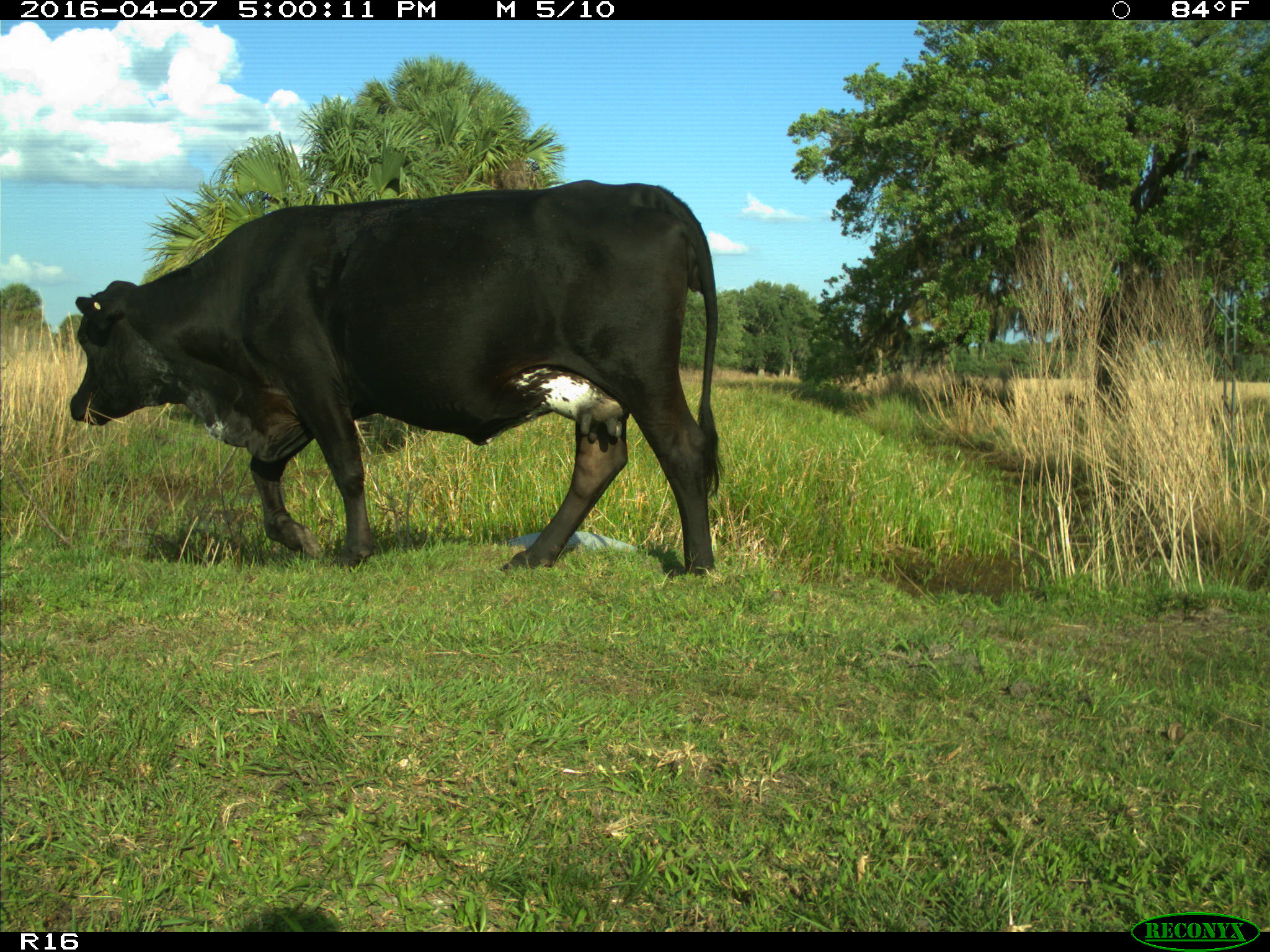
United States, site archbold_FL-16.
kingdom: Animalia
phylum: Chordata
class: Mammalia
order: Artiodactyla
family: Bovidae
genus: Bos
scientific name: Bos taurus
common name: domestic cow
Bos taurus (domestic cow).